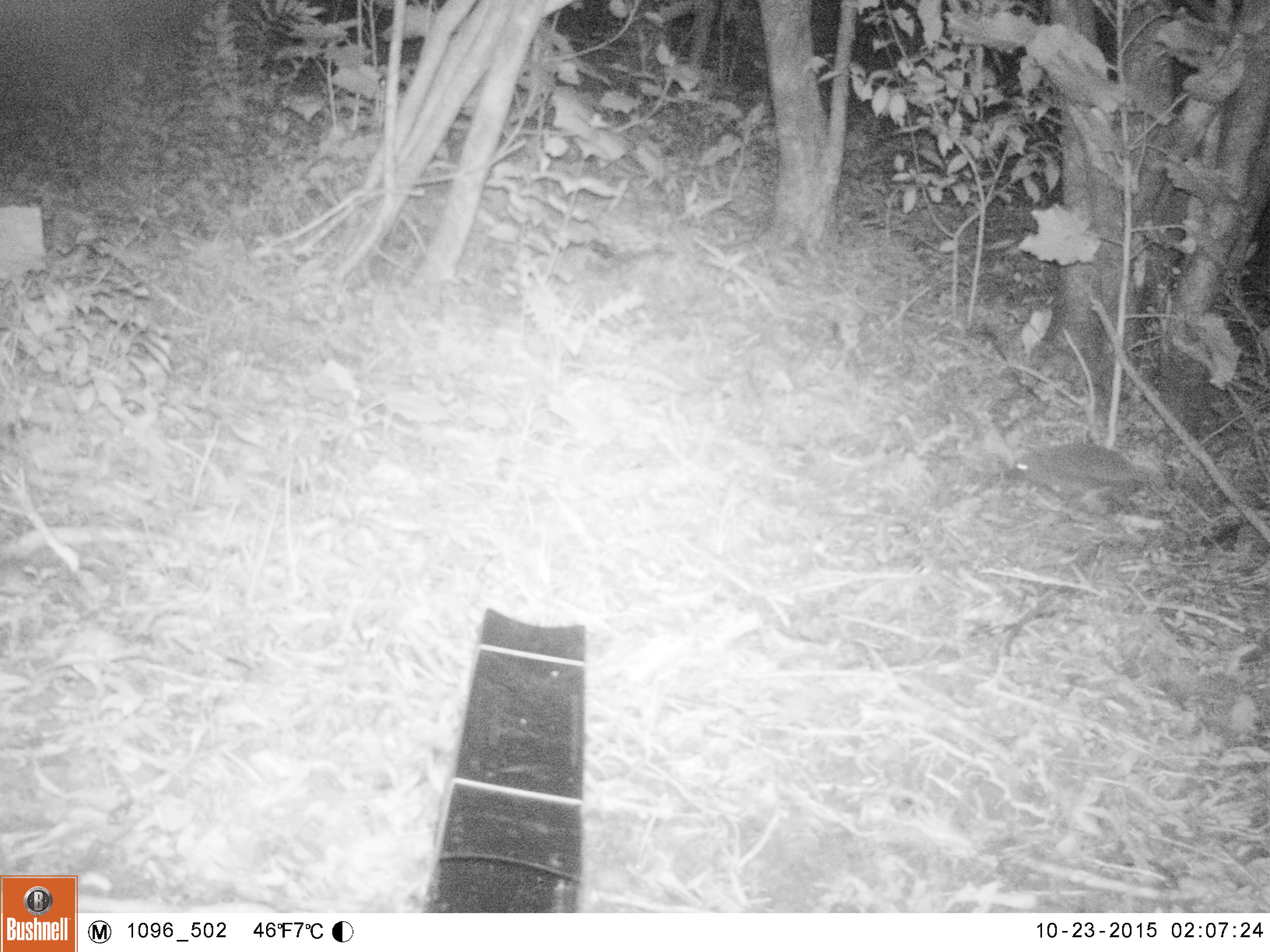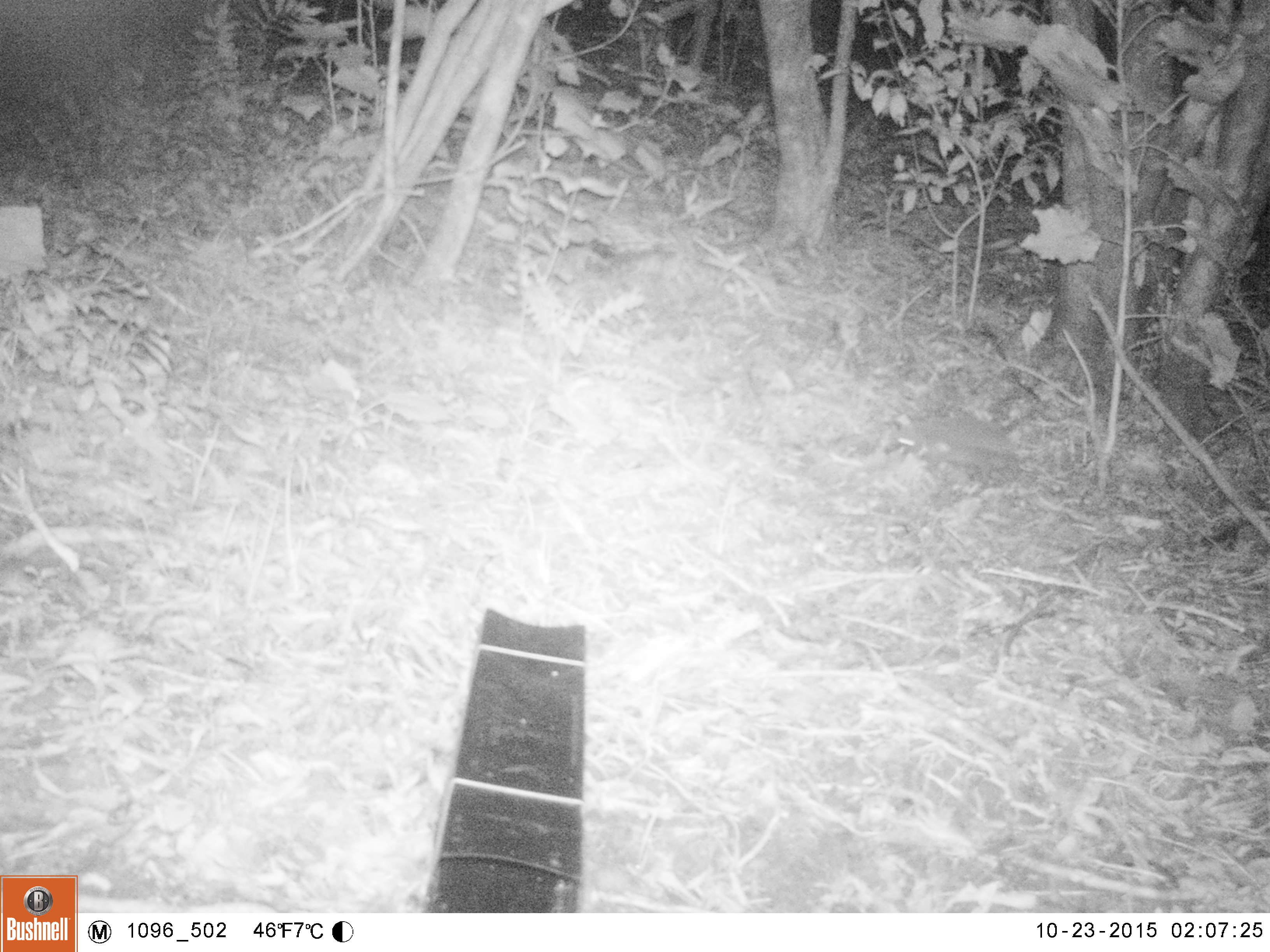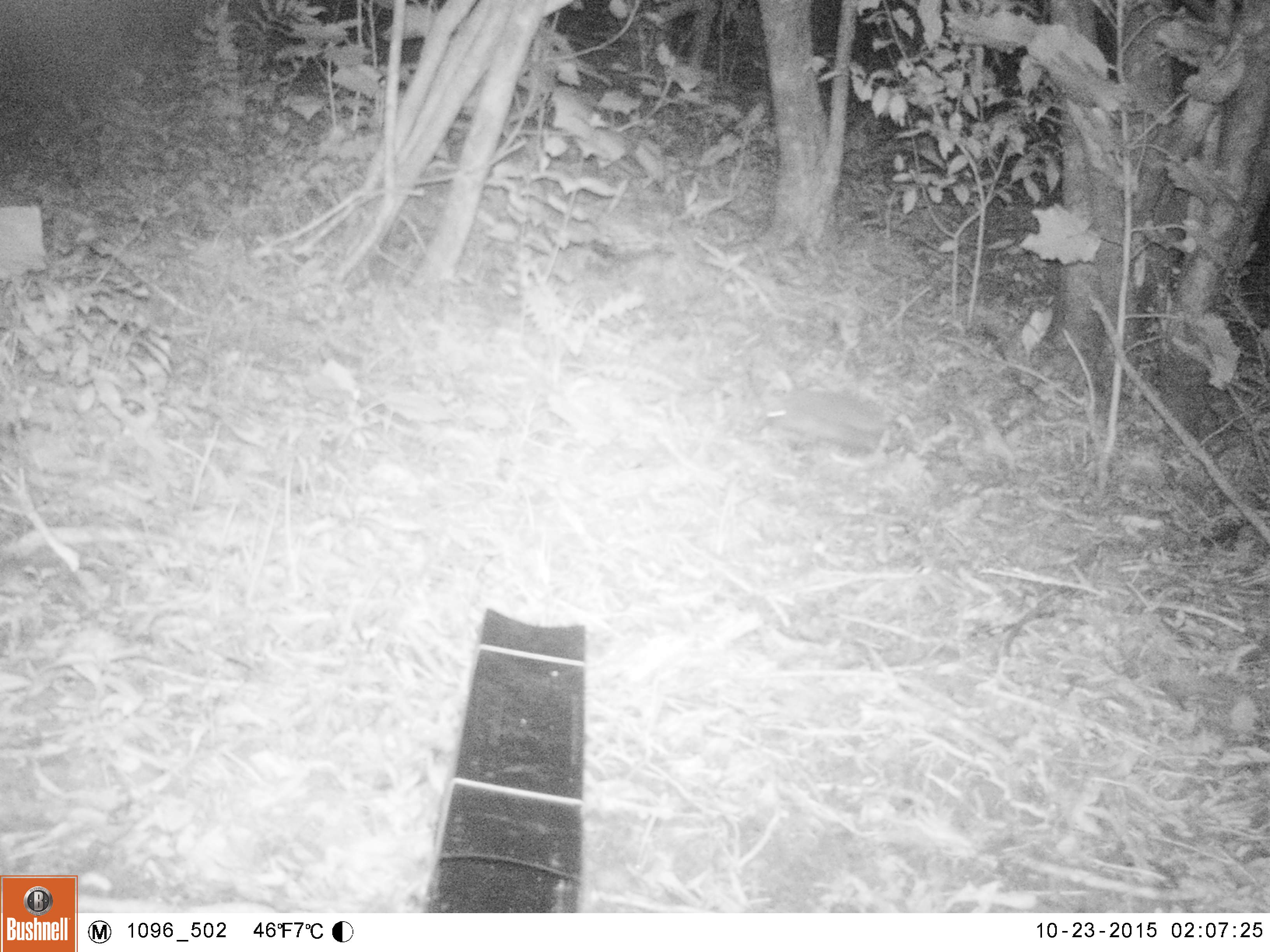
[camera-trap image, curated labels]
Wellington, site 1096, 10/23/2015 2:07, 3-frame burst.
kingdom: Animalia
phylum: Chordata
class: Mammalia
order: Eulipotyphla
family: Erinaceidae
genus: Erinaceus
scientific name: Erinaceus europaeus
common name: hedgehog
Hedgehog (Erinaceus europaeus).